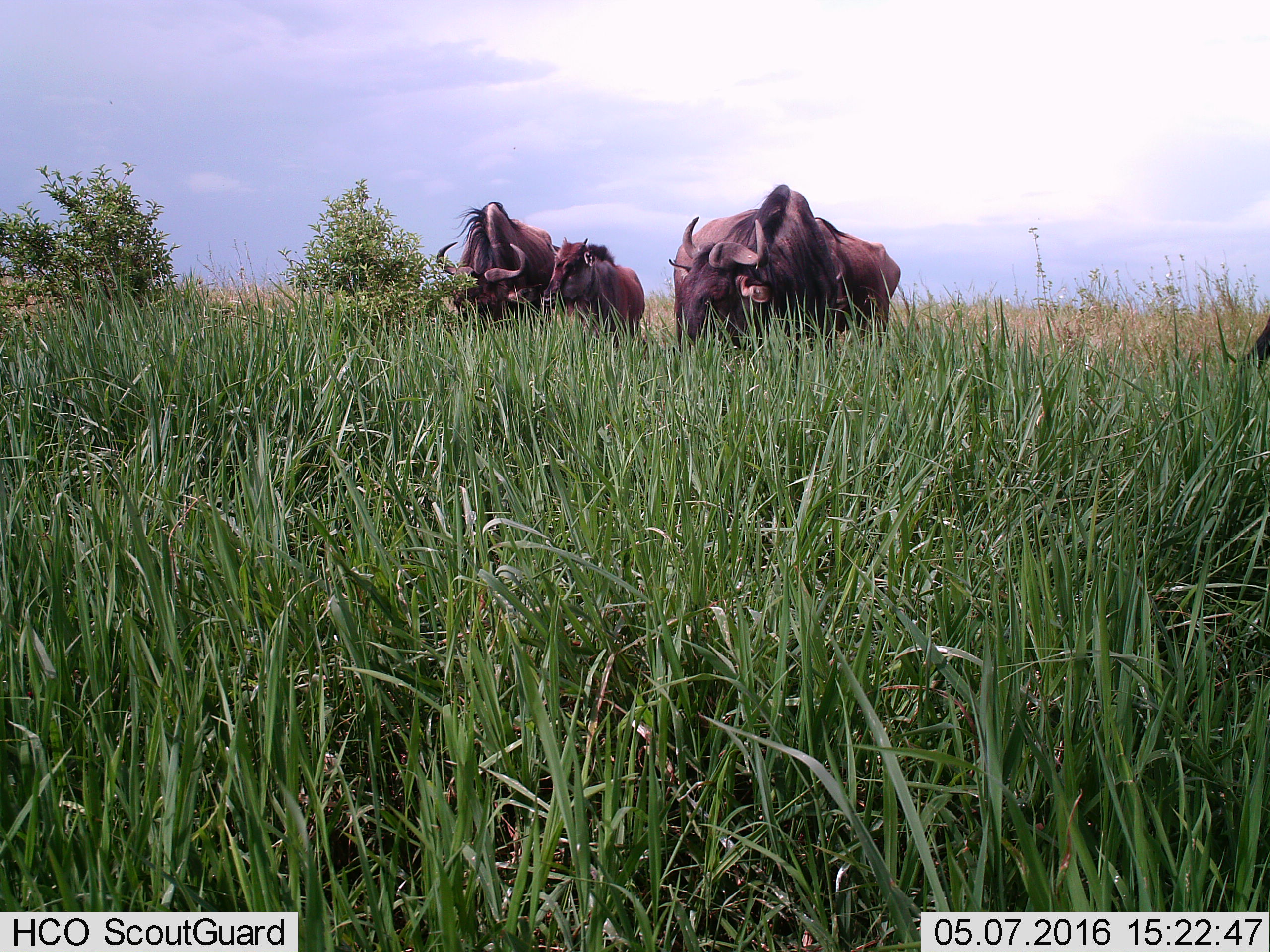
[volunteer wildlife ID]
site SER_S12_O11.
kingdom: Animalia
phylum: Chordata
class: Mammalia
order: Artiodactyla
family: Bovidae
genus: Connochaetes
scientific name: Connochaetes taurinus taurinus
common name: blue wildebeest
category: wildebeestblue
Wildebeestblue (blue wildebeest) (Connochaetes taurinus taurinus), count 5. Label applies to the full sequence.